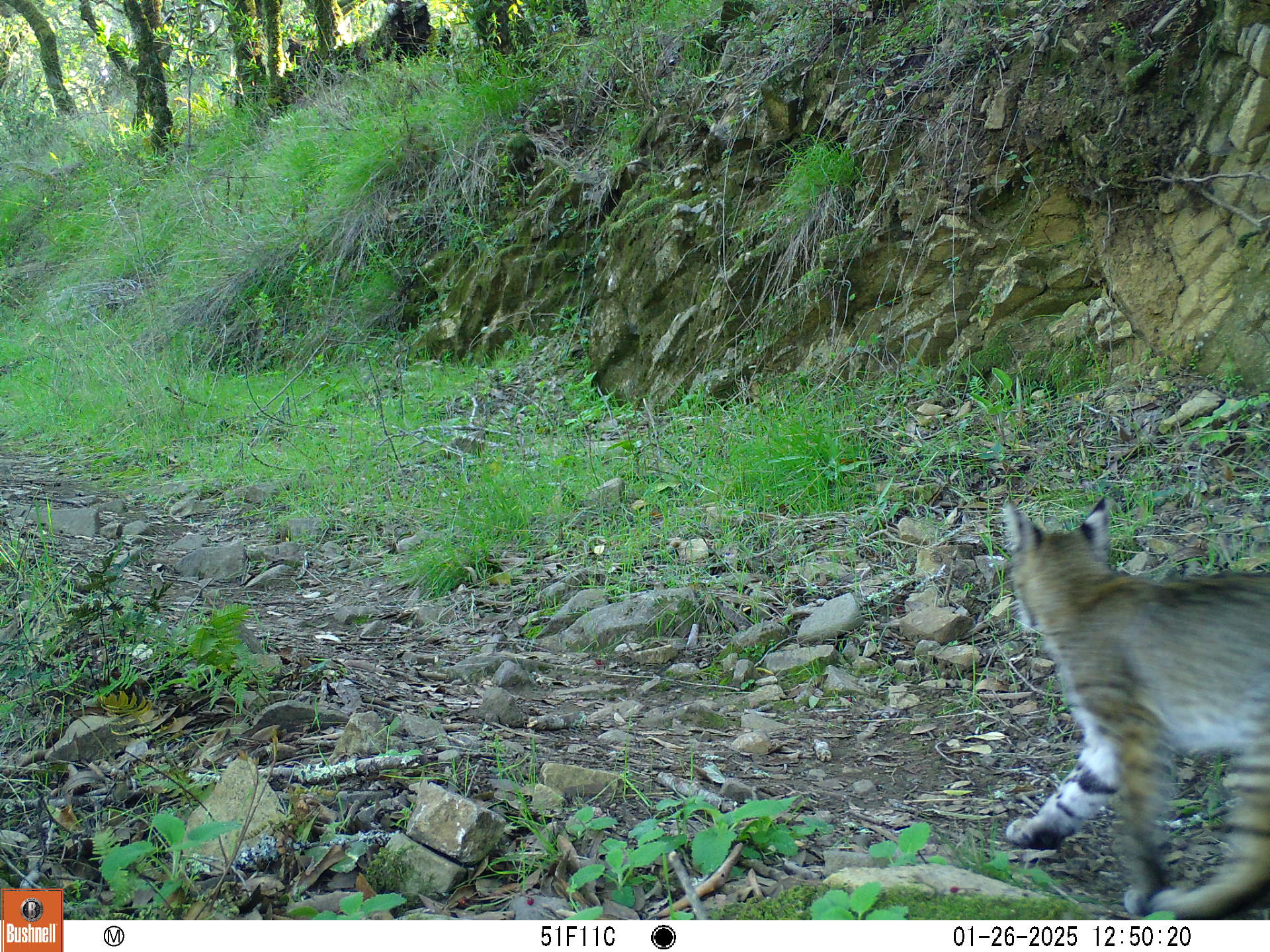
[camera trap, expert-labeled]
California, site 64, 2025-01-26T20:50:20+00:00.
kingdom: Animalia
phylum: Chordata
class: Mammalia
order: Carnivora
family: Felidae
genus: Lynx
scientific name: Lynx rufus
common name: bobcat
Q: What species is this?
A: Bobcat (Lynx rufus).